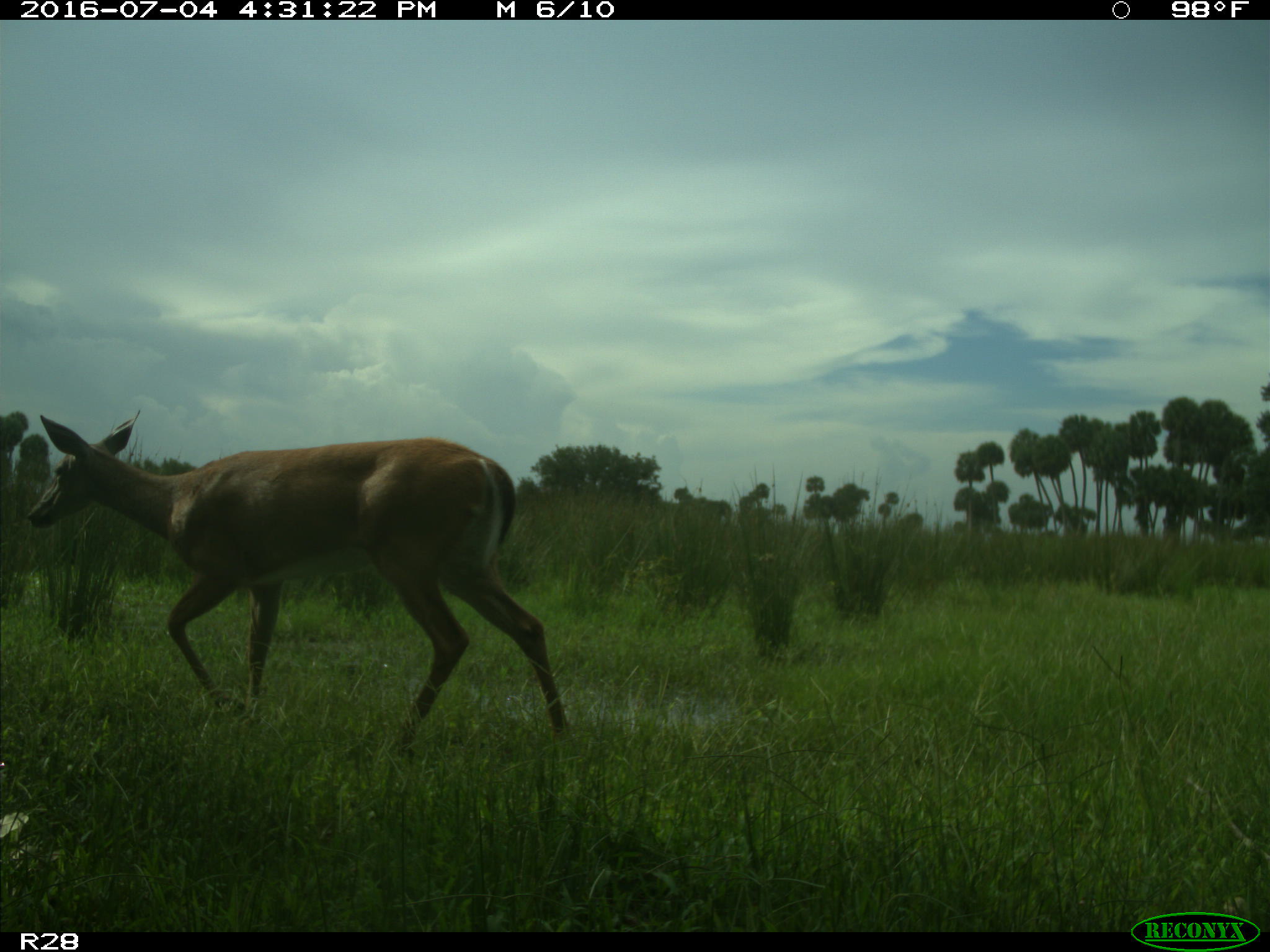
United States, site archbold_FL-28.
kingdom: Animalia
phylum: Chordata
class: Mammalia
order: Artiodactyla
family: Cervidae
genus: Odocoileus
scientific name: Odocoileus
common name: deer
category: unidentified deer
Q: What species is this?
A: Unidentified deer (deer) (Odocoileus).